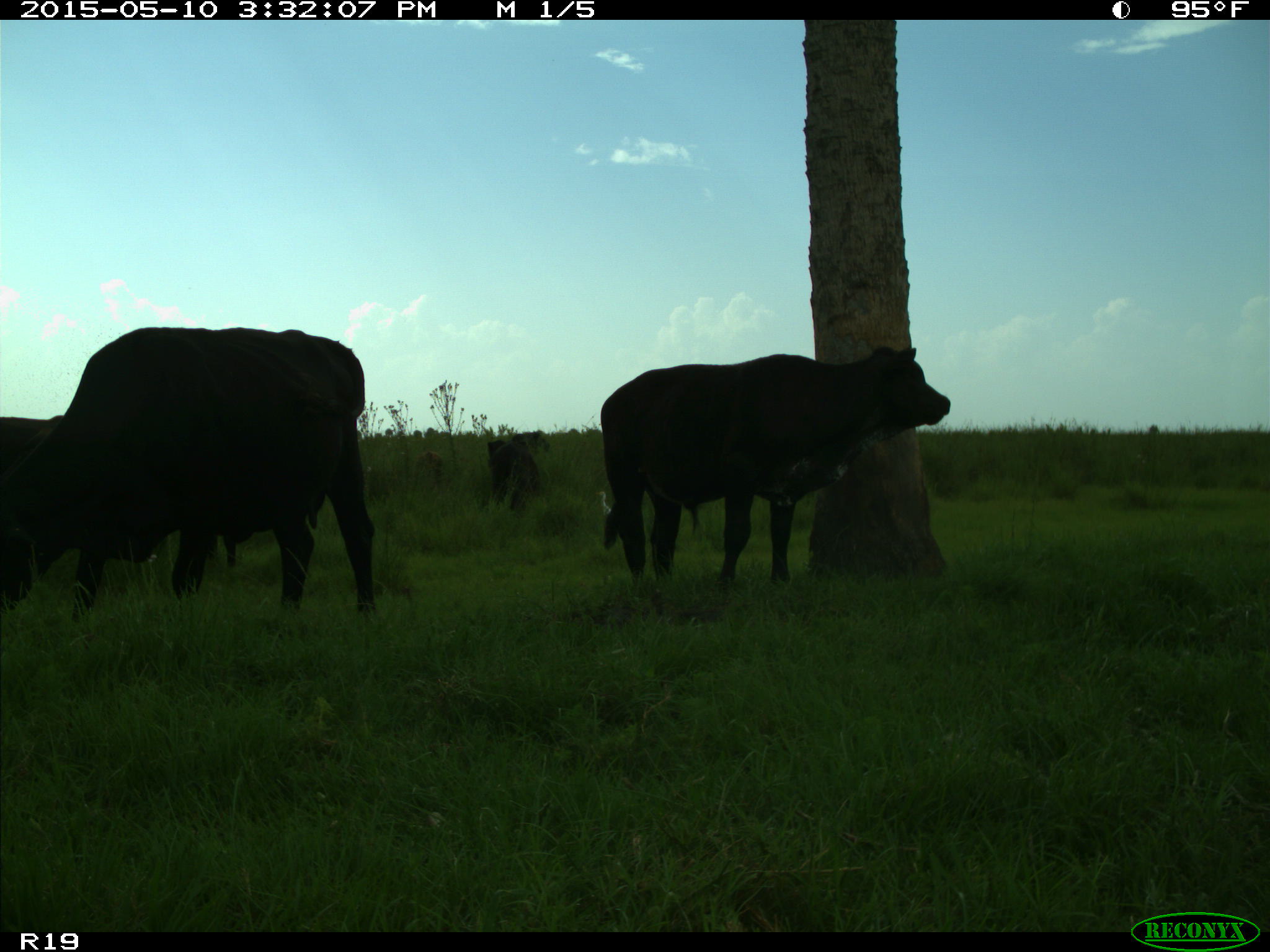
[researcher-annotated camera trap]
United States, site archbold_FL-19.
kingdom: Animalia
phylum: Chordata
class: Mammalia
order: Artiodactyla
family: Bovidae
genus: Bos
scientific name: Bos taurus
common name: domestic cow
Bos taurus (domestic cow).